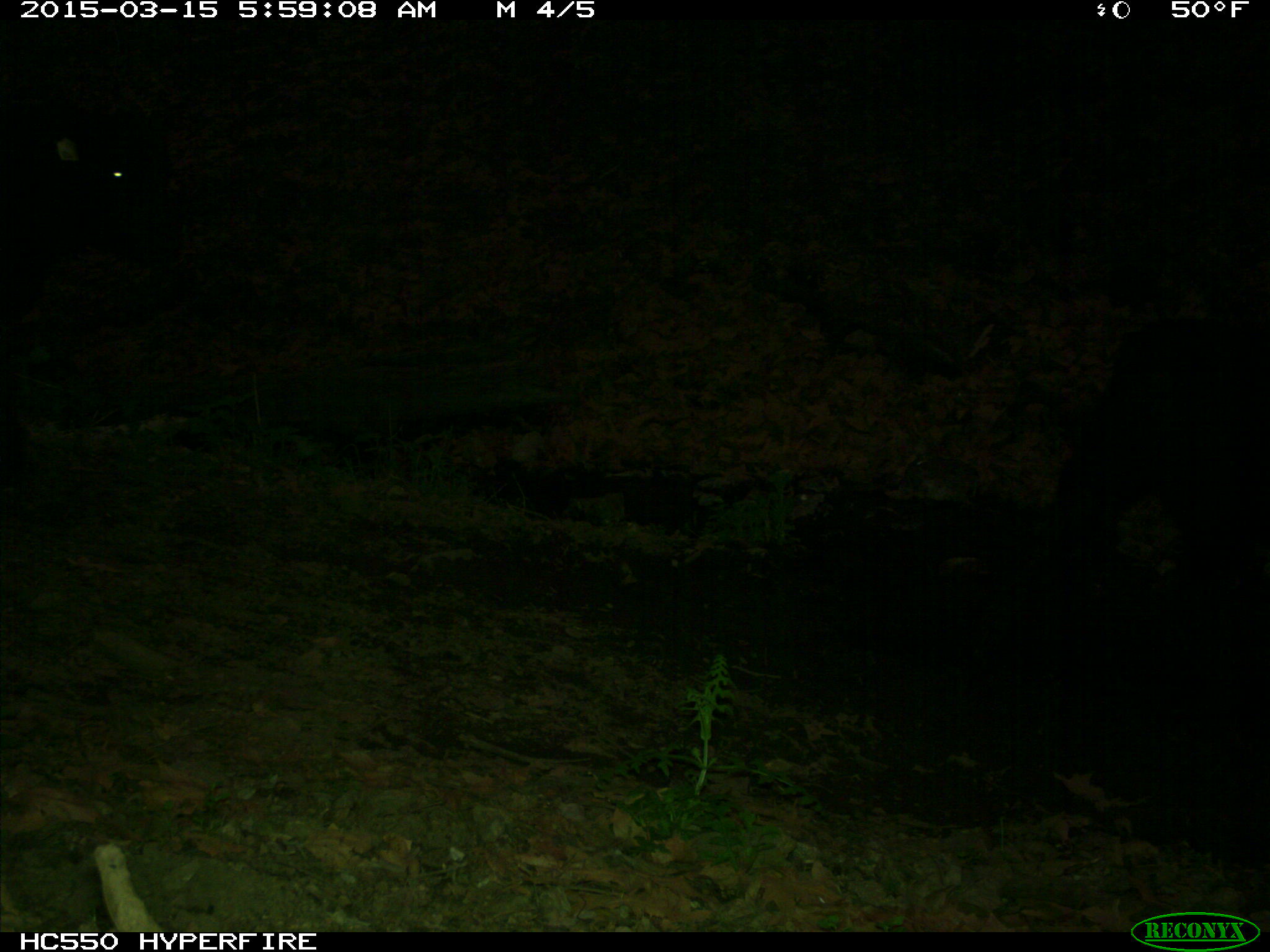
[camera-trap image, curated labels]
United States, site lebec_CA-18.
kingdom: Animalia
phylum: Chordata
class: Mammalia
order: Artiodactyla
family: Bovidae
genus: Bos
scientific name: Bos taurus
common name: domestic cow